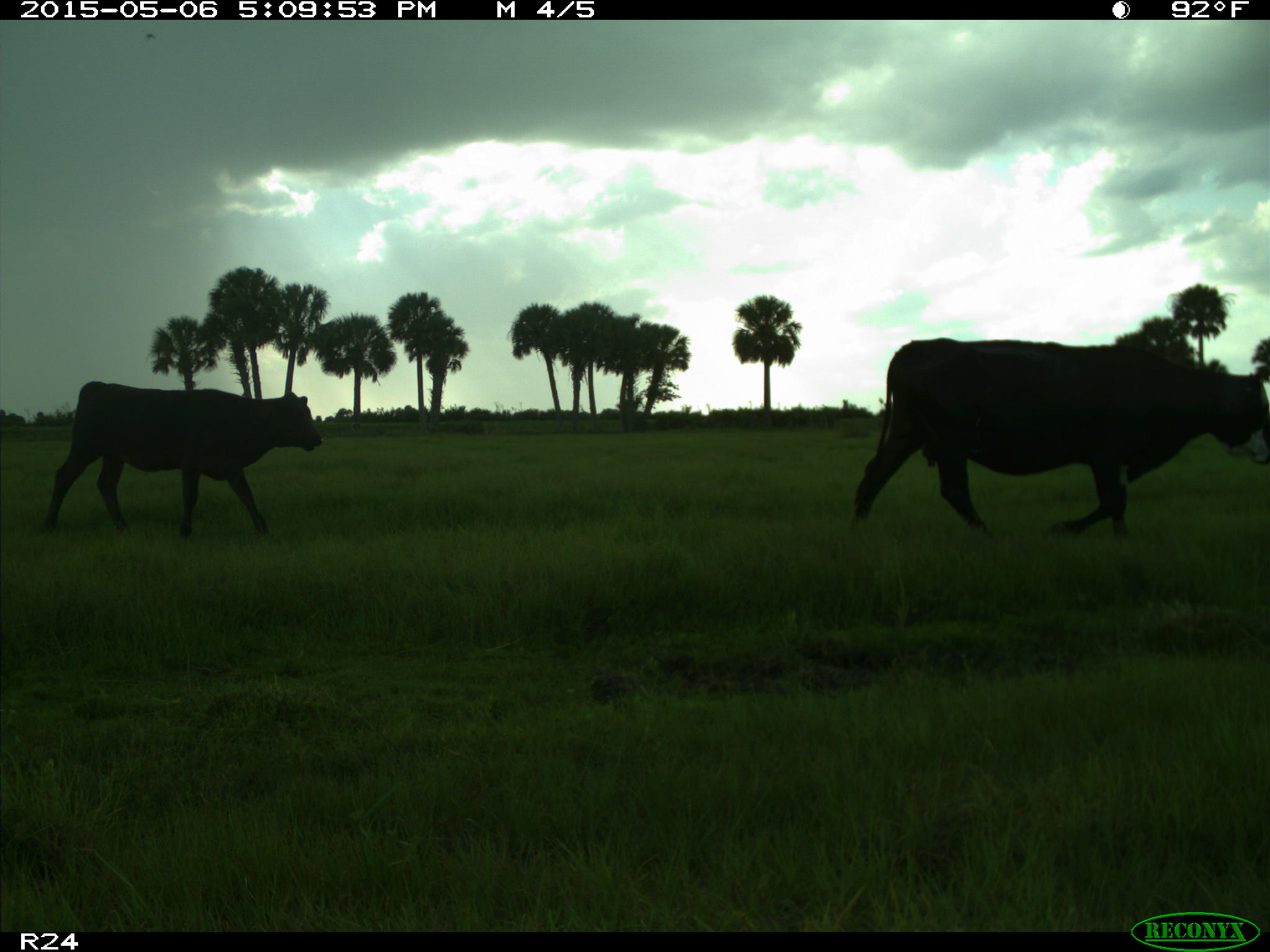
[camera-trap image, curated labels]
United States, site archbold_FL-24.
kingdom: Animalia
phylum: Chordata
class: Mammalia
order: Artiodactyla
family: Bovidae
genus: Bos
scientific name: Bos taurus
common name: domestic cow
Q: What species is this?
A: Bos taurus (domestic cow).